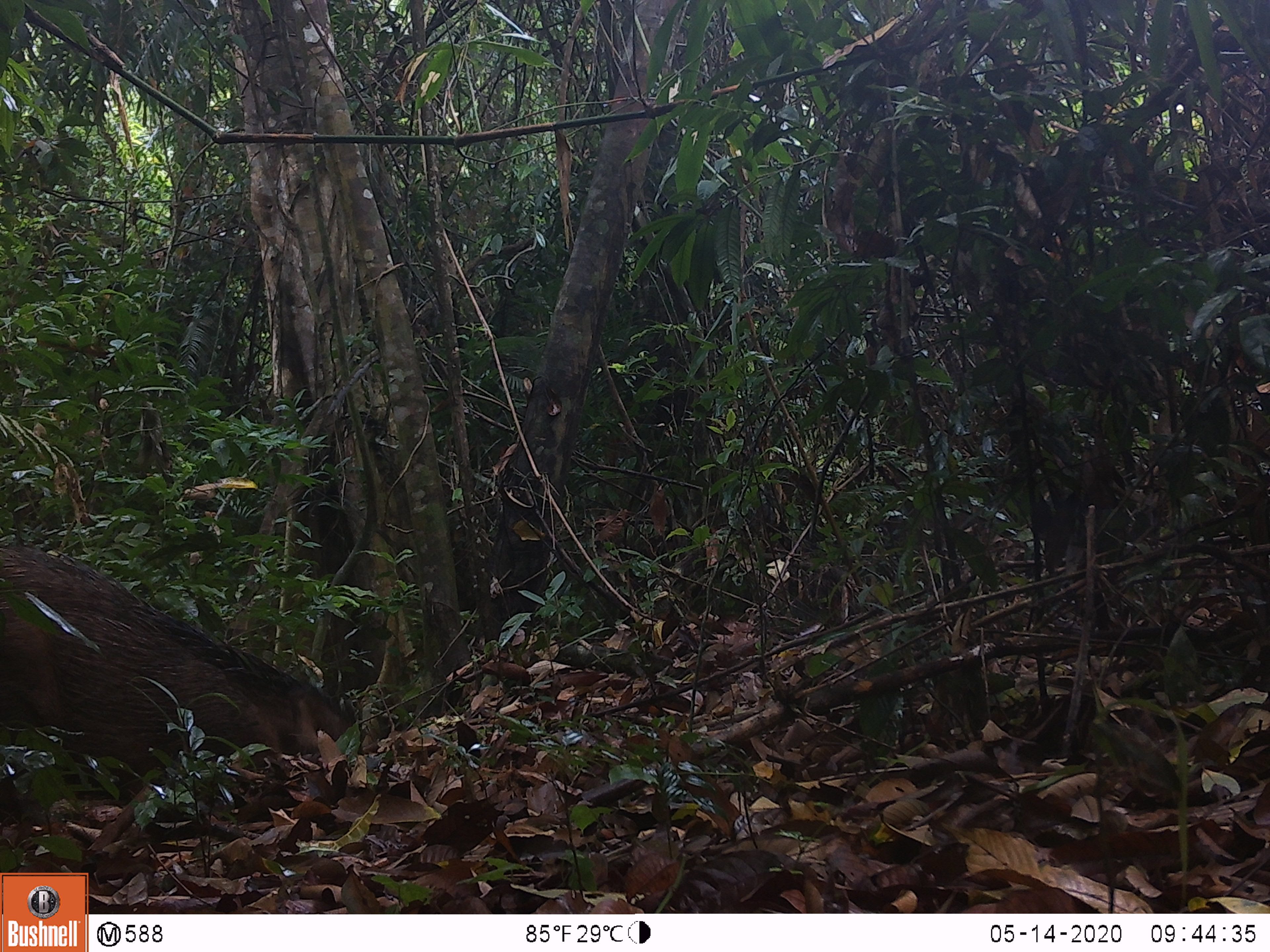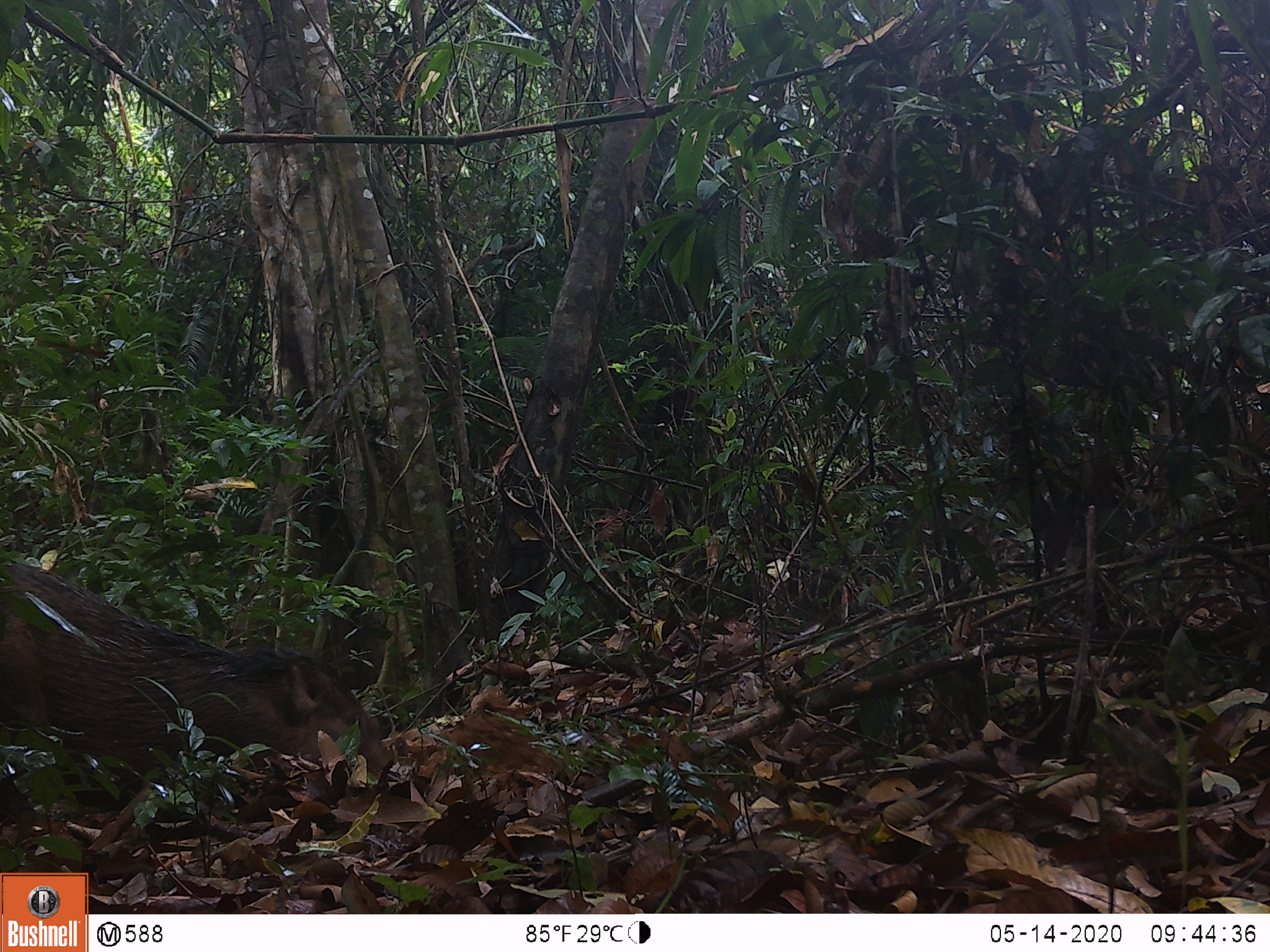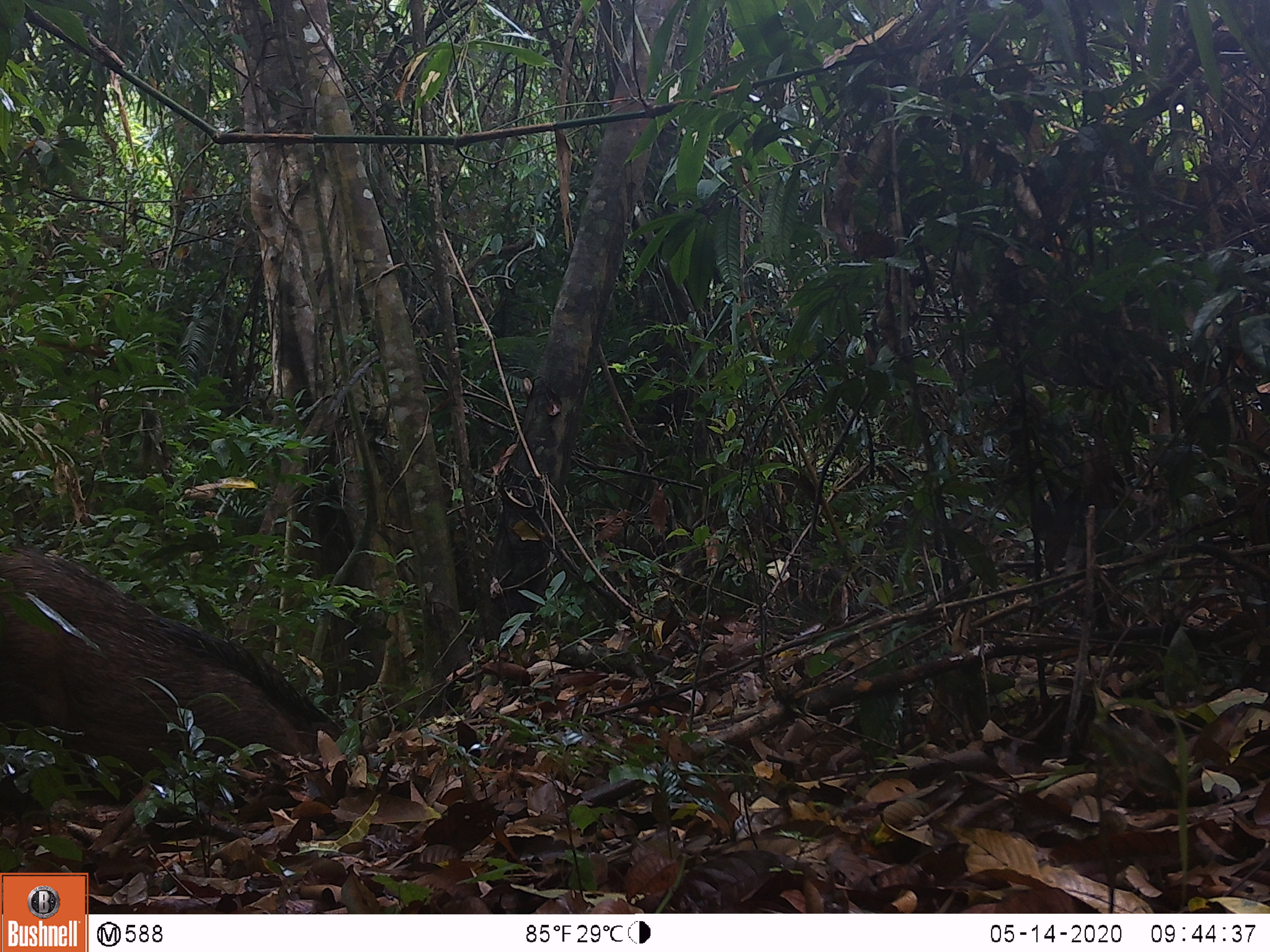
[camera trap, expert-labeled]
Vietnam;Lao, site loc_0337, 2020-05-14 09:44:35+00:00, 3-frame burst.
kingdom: Animalia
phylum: Chordata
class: Mammalia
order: Artiodactyla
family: Suidae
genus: Sus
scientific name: Sus scrofa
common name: eurasian wild pig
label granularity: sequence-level